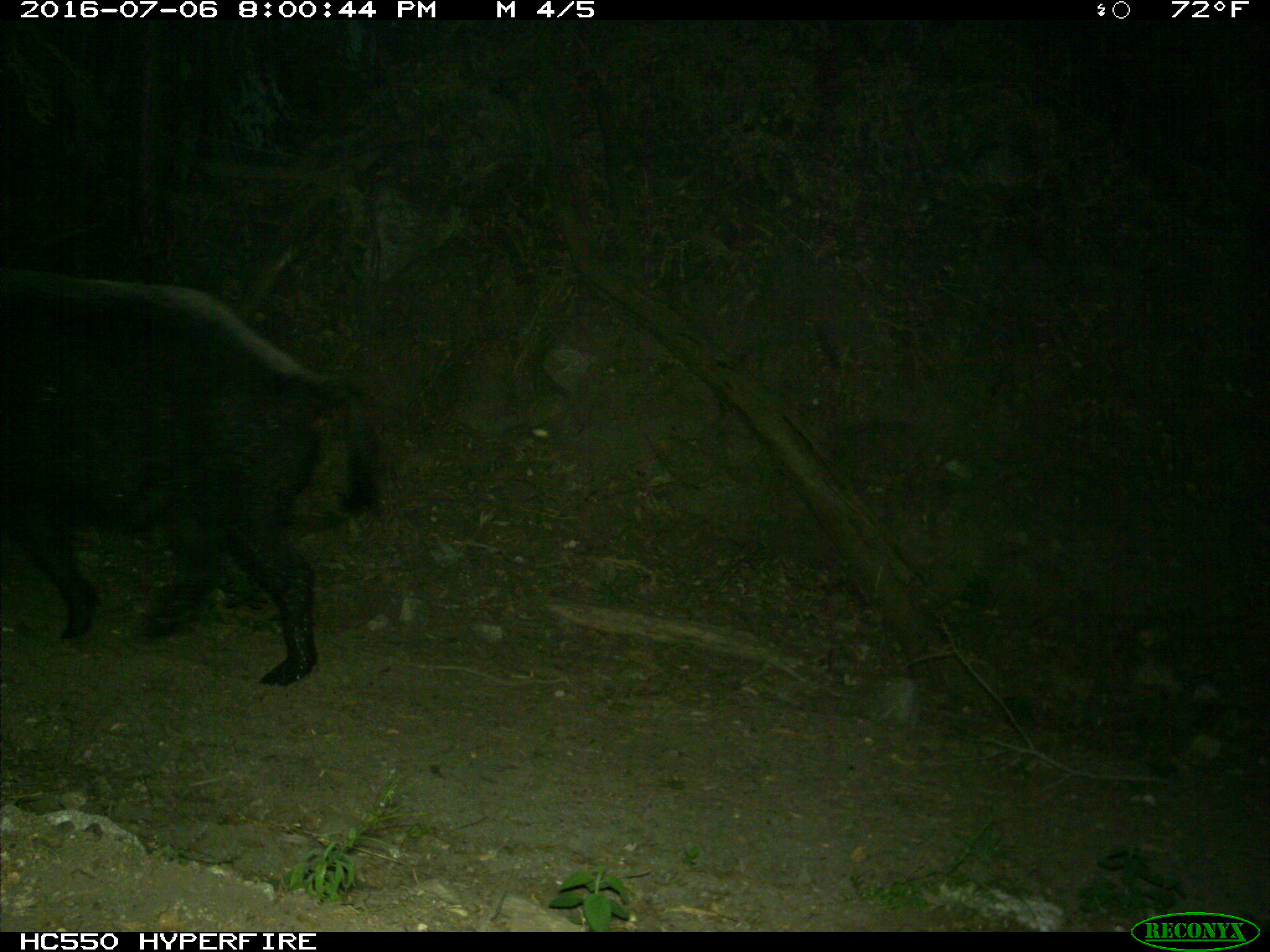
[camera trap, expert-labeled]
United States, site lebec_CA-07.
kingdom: Animalia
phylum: Chordata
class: Mammalia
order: Artiodactyla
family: Suidae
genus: Sus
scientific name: Sus scrofa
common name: wild boar